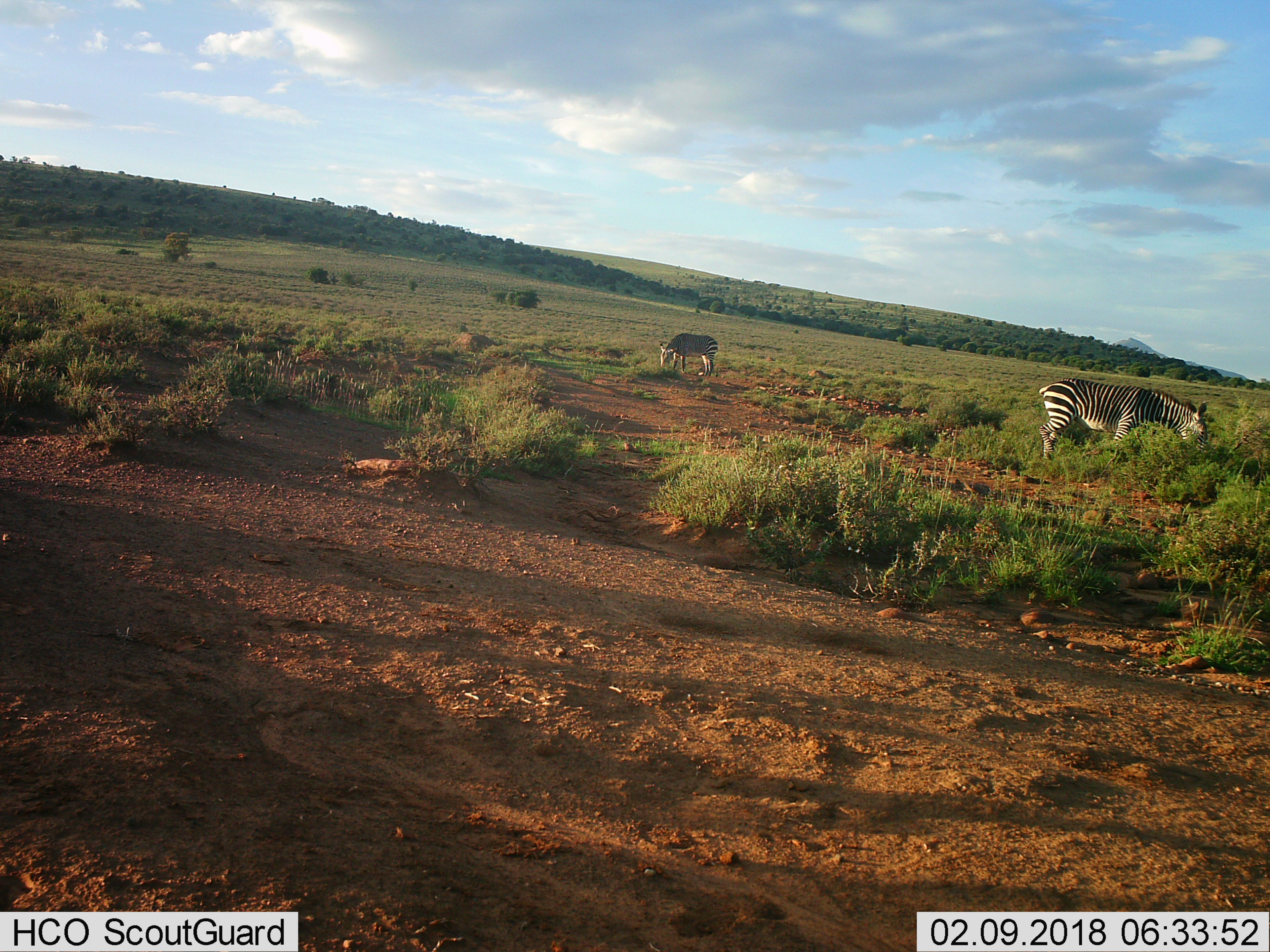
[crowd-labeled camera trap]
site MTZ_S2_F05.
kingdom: Animalia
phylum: Chordata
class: Mammalia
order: Perissodactyla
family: Equidae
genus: Equus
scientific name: Equus zebra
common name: mountain zebra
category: zebramountain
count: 2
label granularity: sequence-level